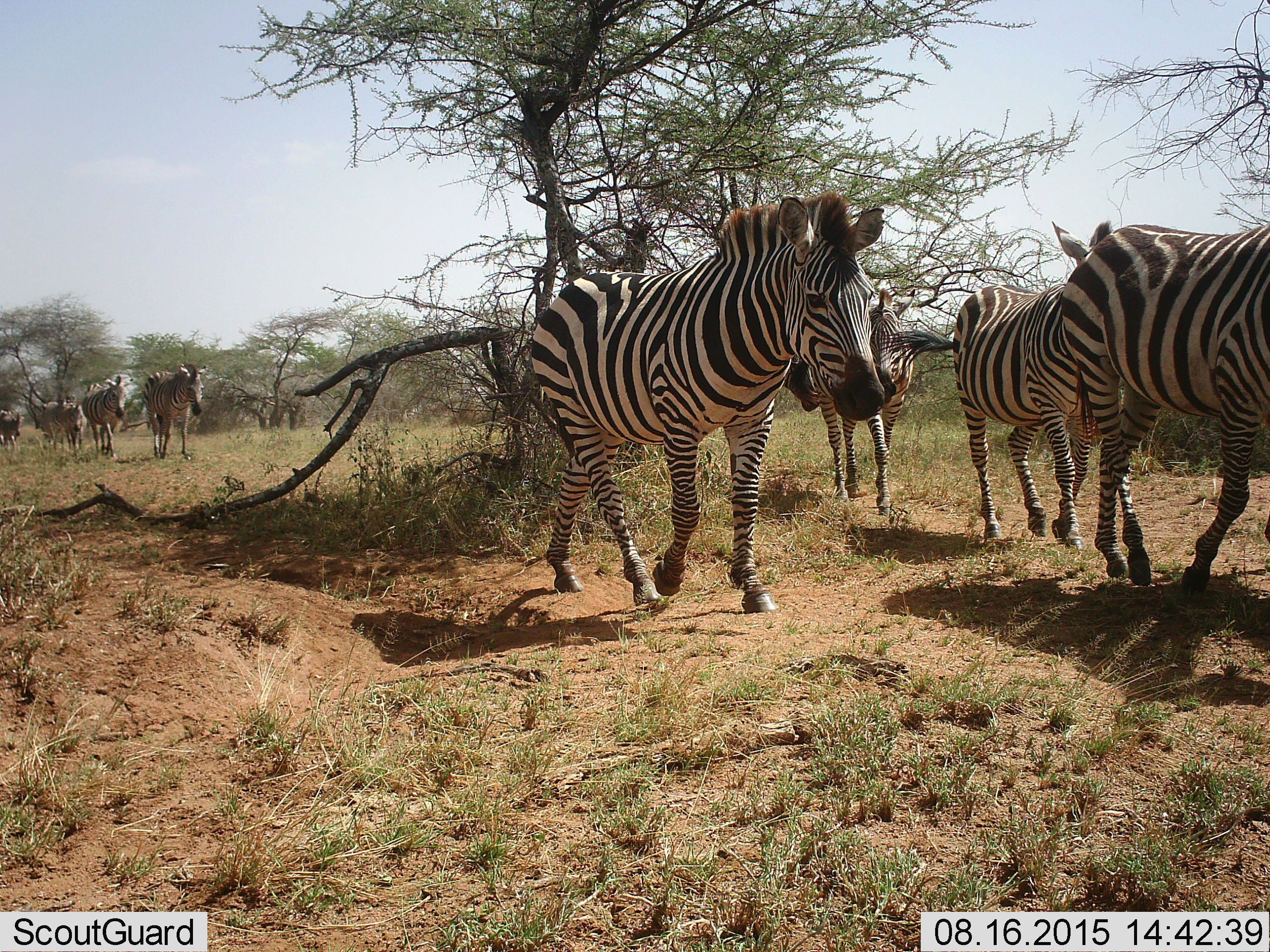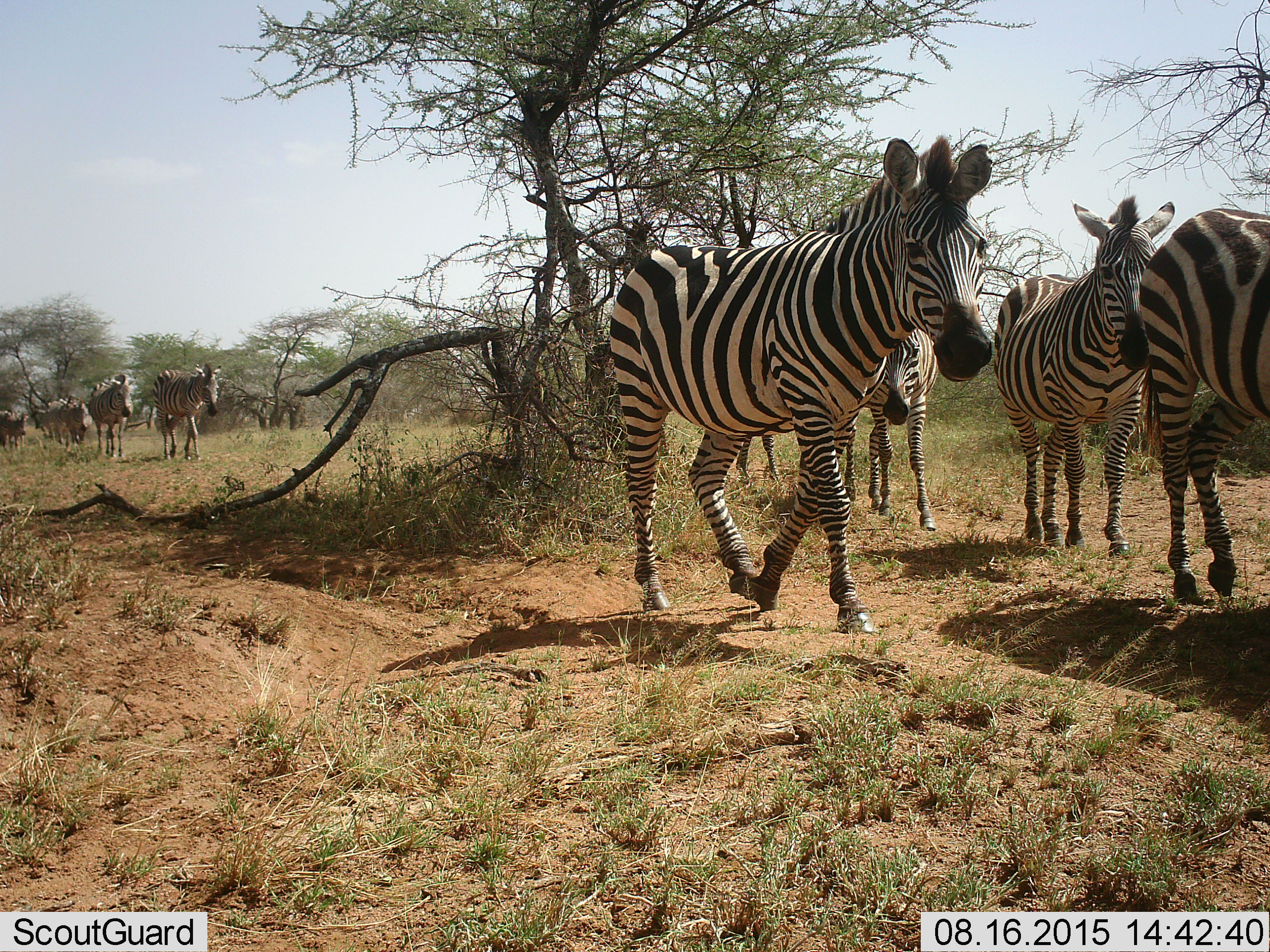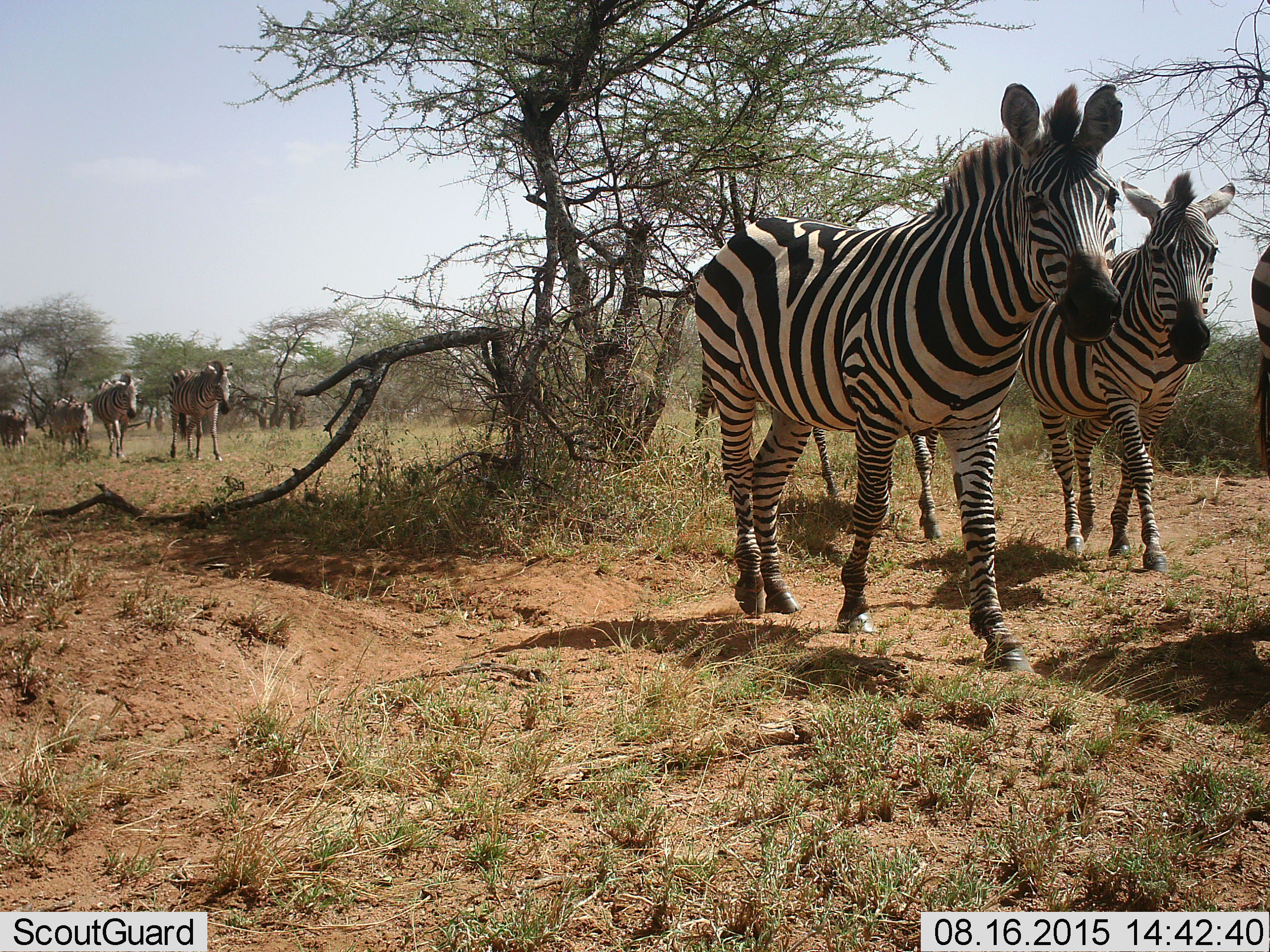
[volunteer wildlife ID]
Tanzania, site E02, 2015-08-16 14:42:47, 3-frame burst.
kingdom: Animalia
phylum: Chordata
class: Mammalia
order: Perissodactyla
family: Equidae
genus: Equus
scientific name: Equus quagga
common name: plains zebra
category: zebra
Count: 9.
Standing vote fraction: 5%.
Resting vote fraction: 0%.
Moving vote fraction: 95%.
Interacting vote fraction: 0%.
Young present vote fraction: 10%.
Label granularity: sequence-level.